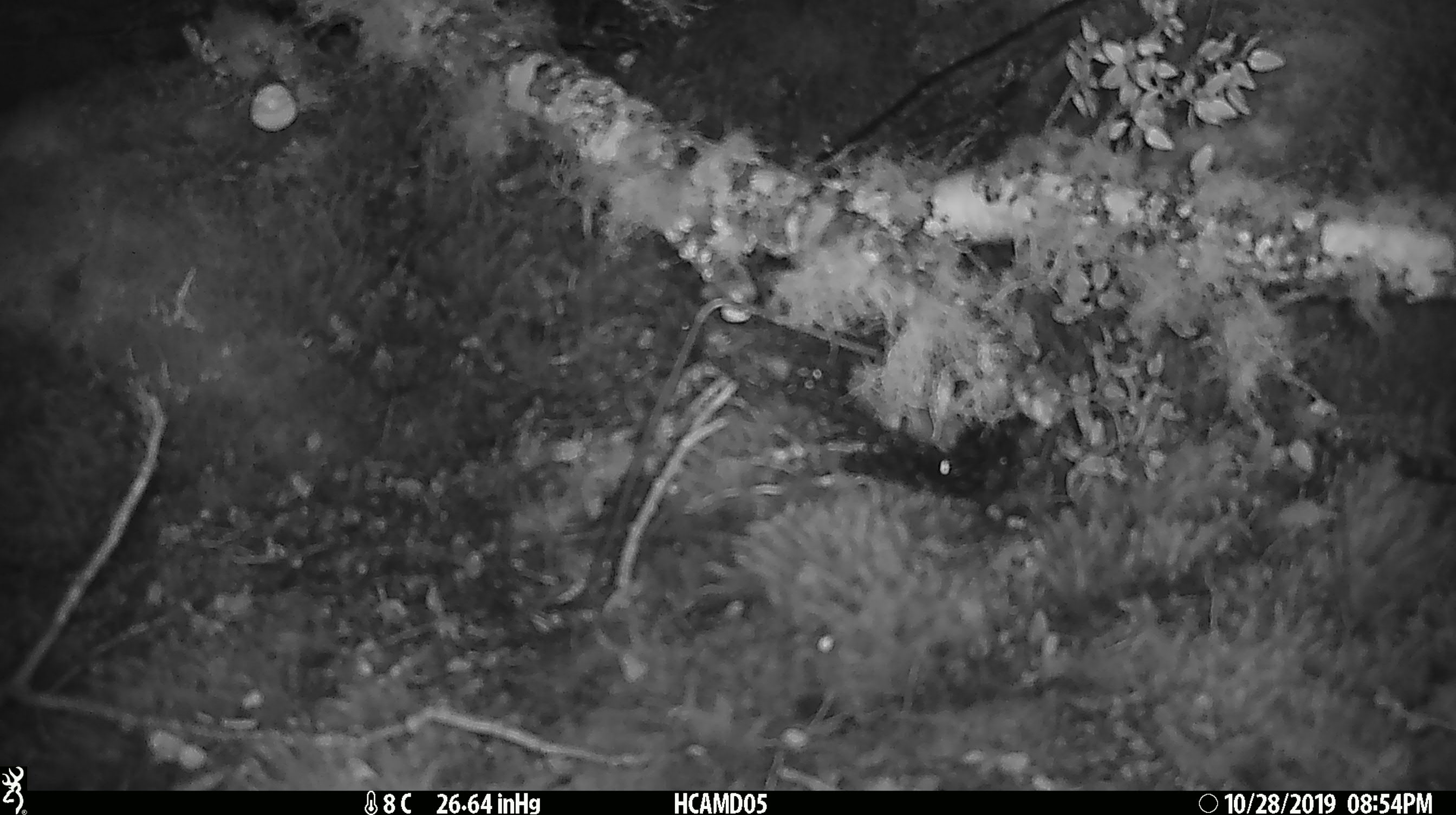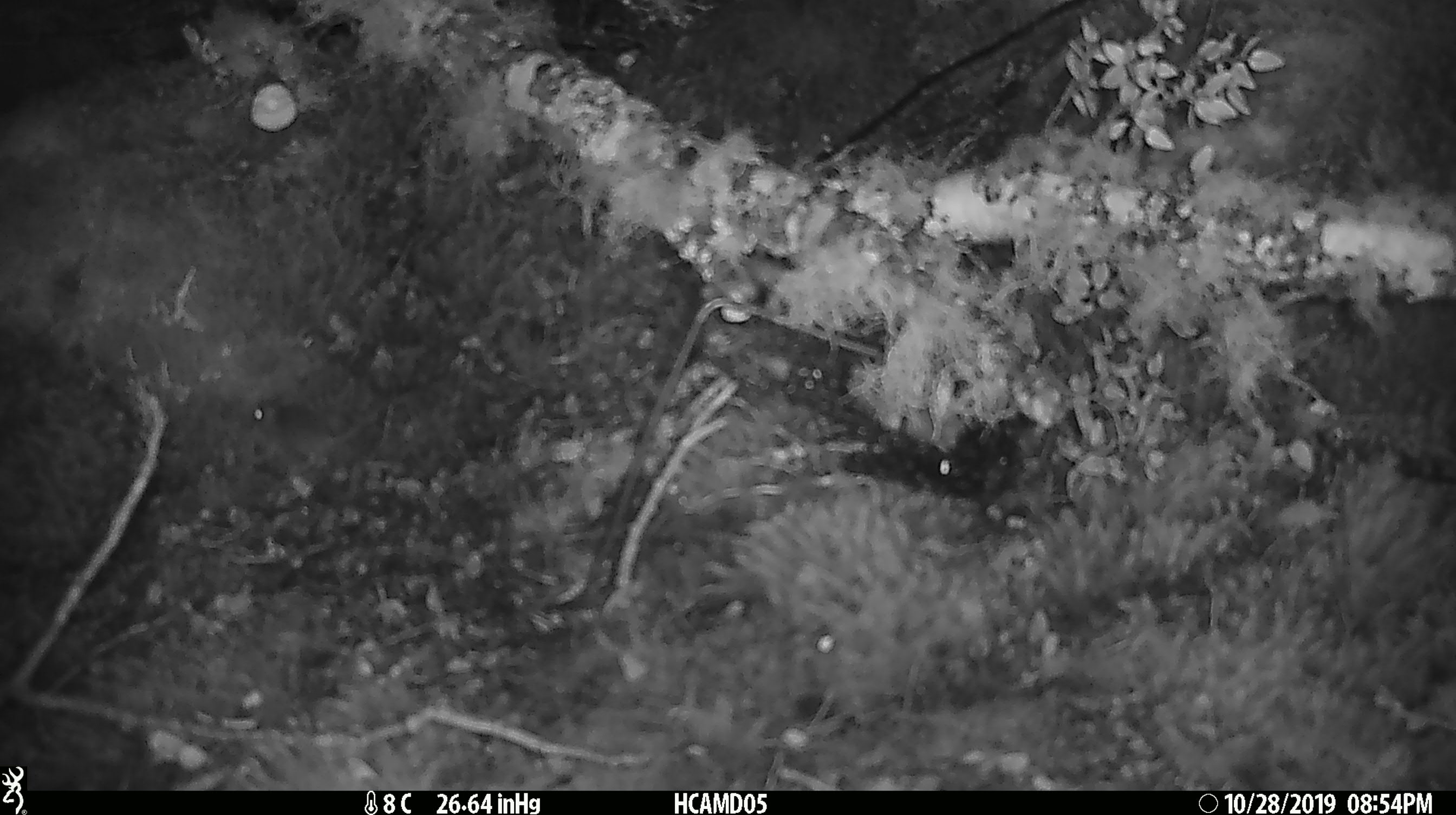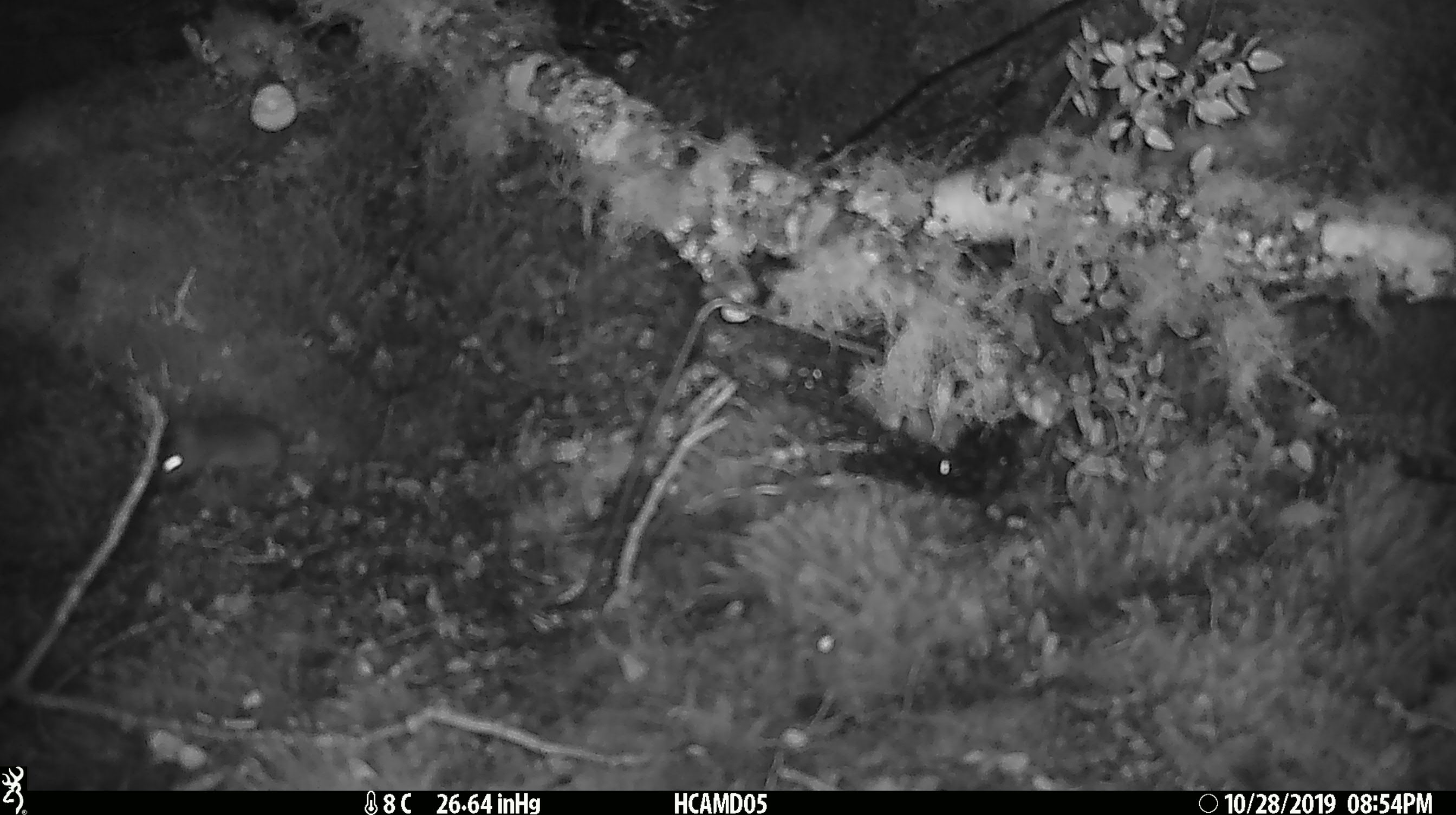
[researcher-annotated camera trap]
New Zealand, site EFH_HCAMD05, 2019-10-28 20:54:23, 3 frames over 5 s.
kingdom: Animalia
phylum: Chordata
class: Mammalia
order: Rodentia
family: Muridae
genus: Mus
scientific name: Mus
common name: mouse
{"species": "mouse (Mus)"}